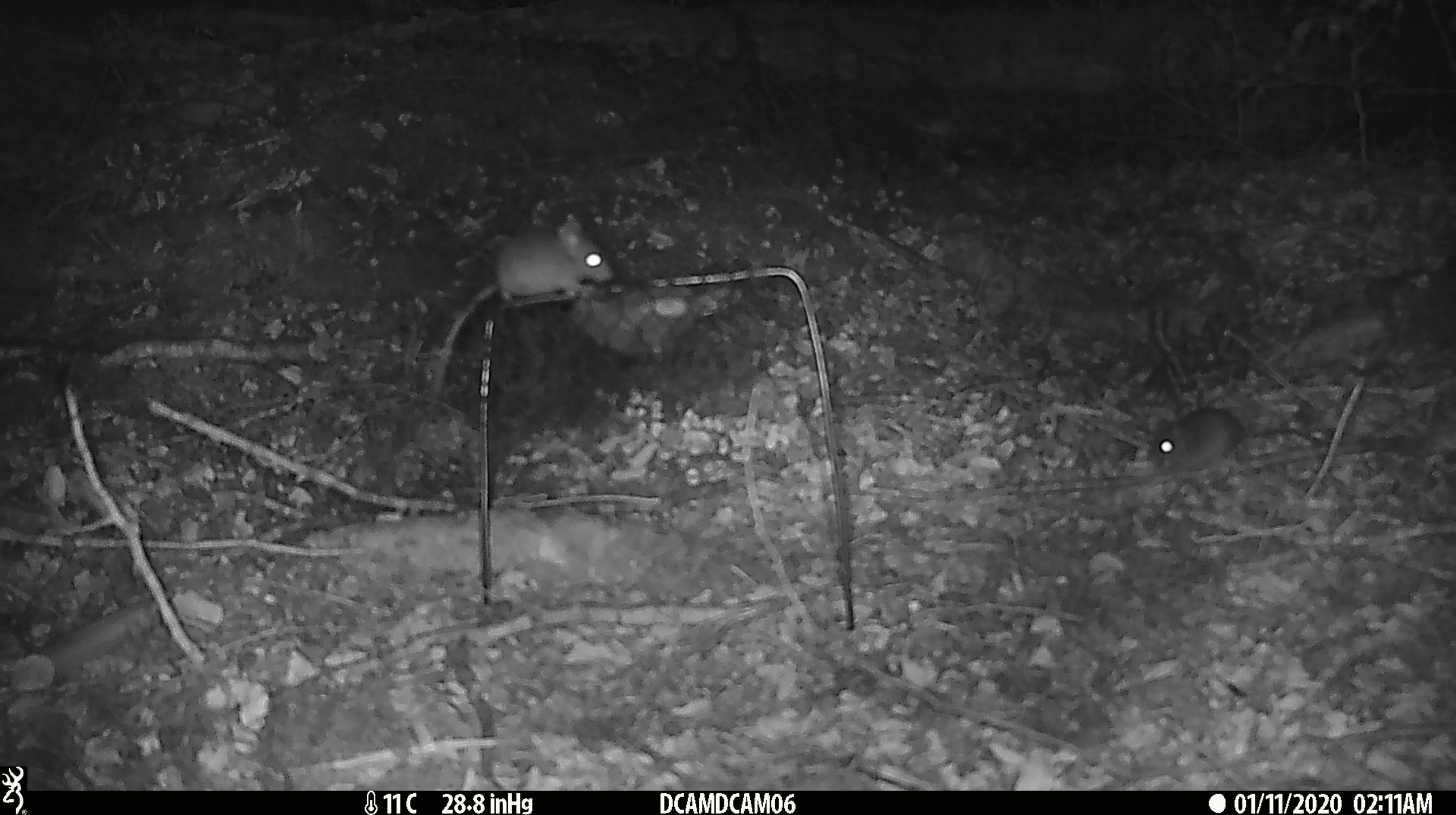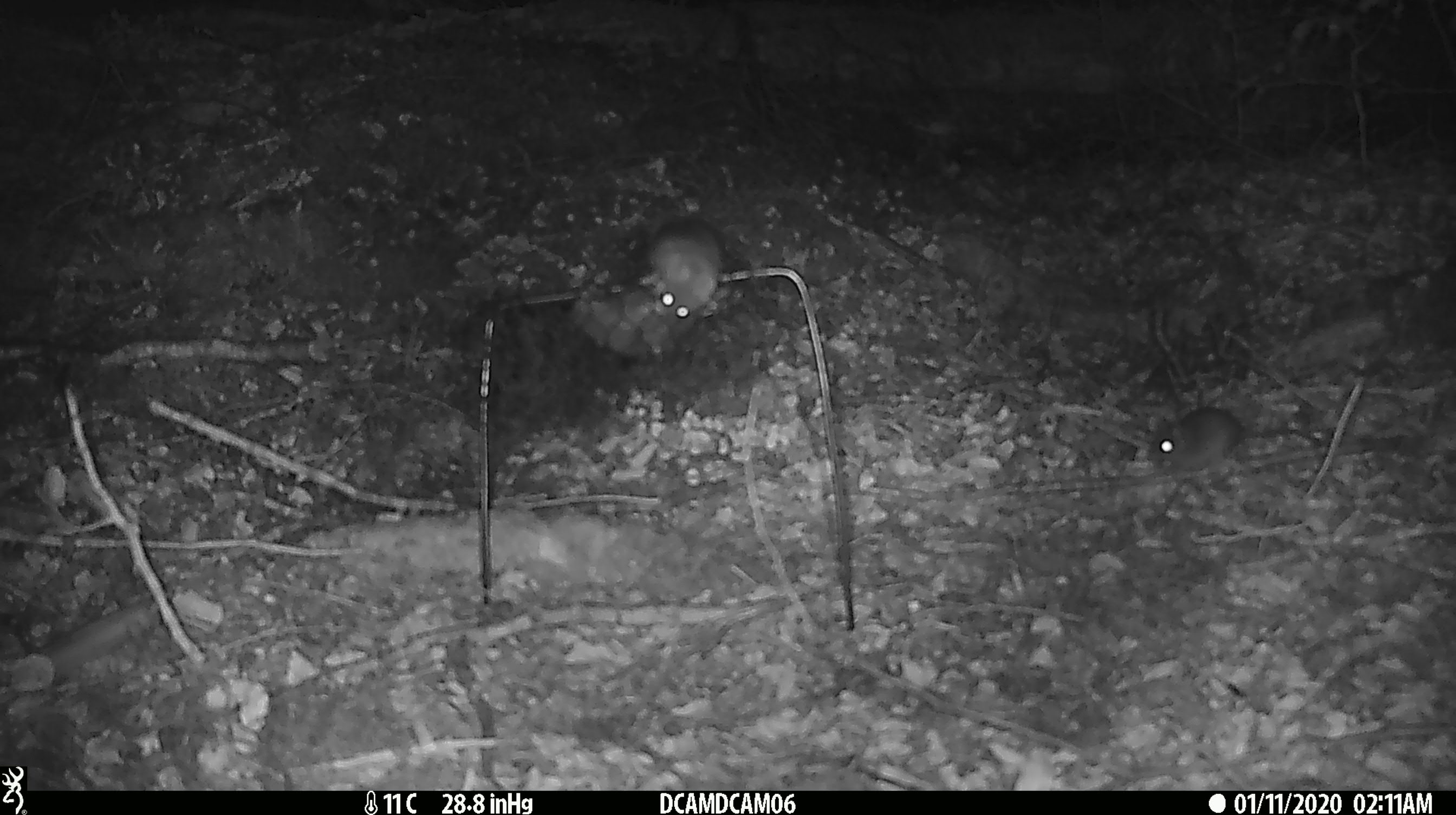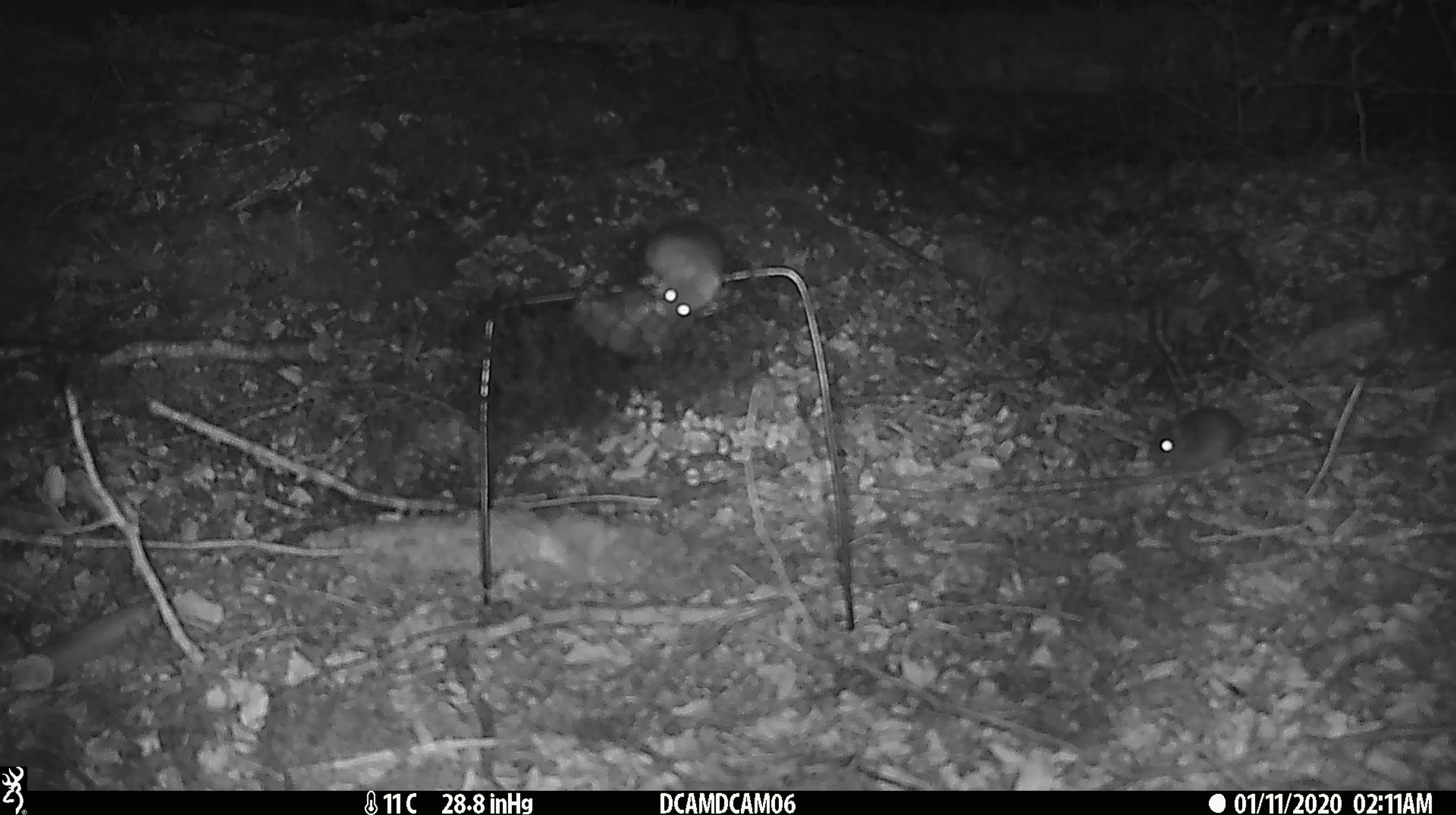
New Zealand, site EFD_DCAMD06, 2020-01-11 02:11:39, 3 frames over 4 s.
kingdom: Animalia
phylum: Chordata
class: Mammalia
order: Rodentia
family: Muridae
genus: Mus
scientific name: Mus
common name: mouse